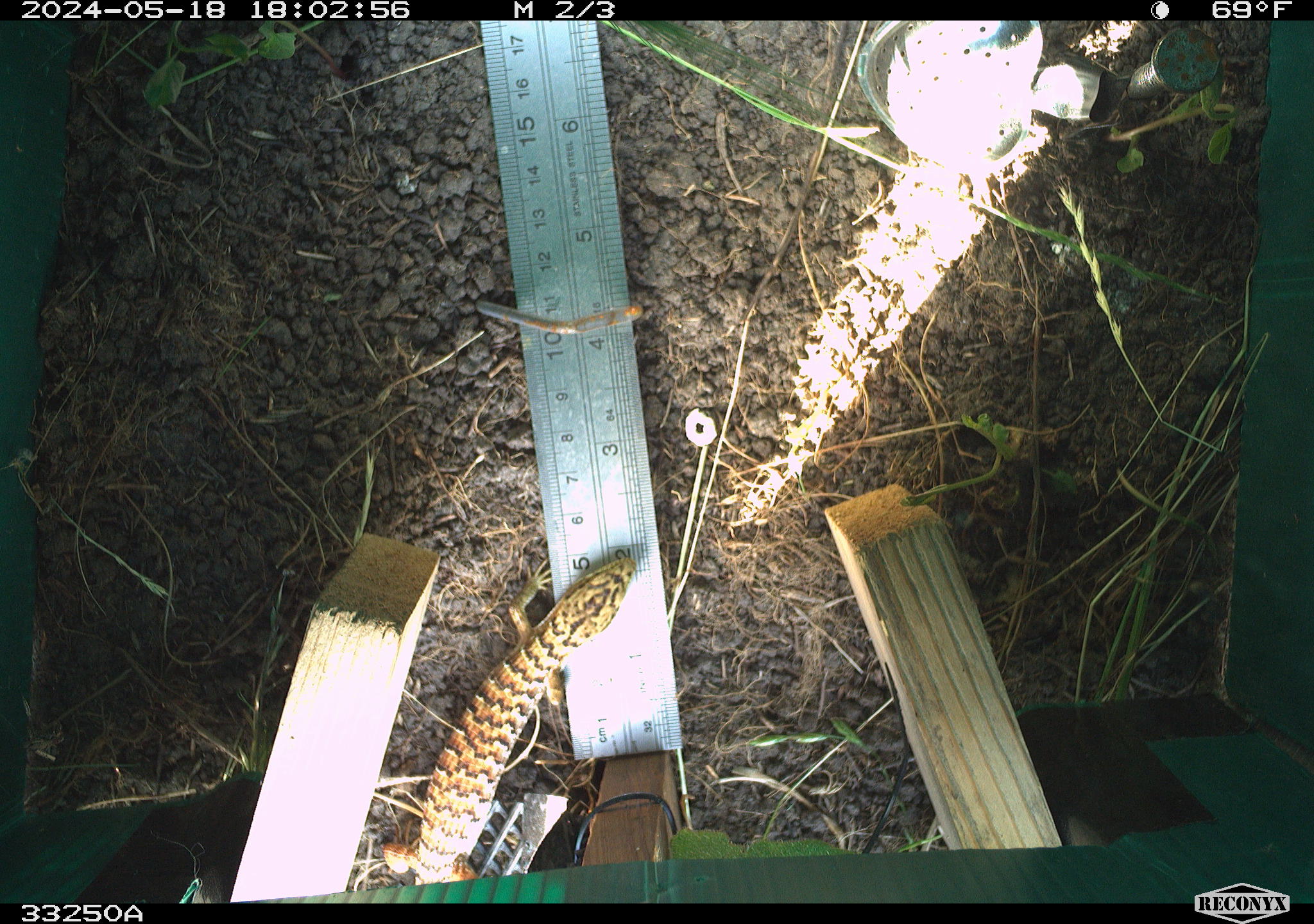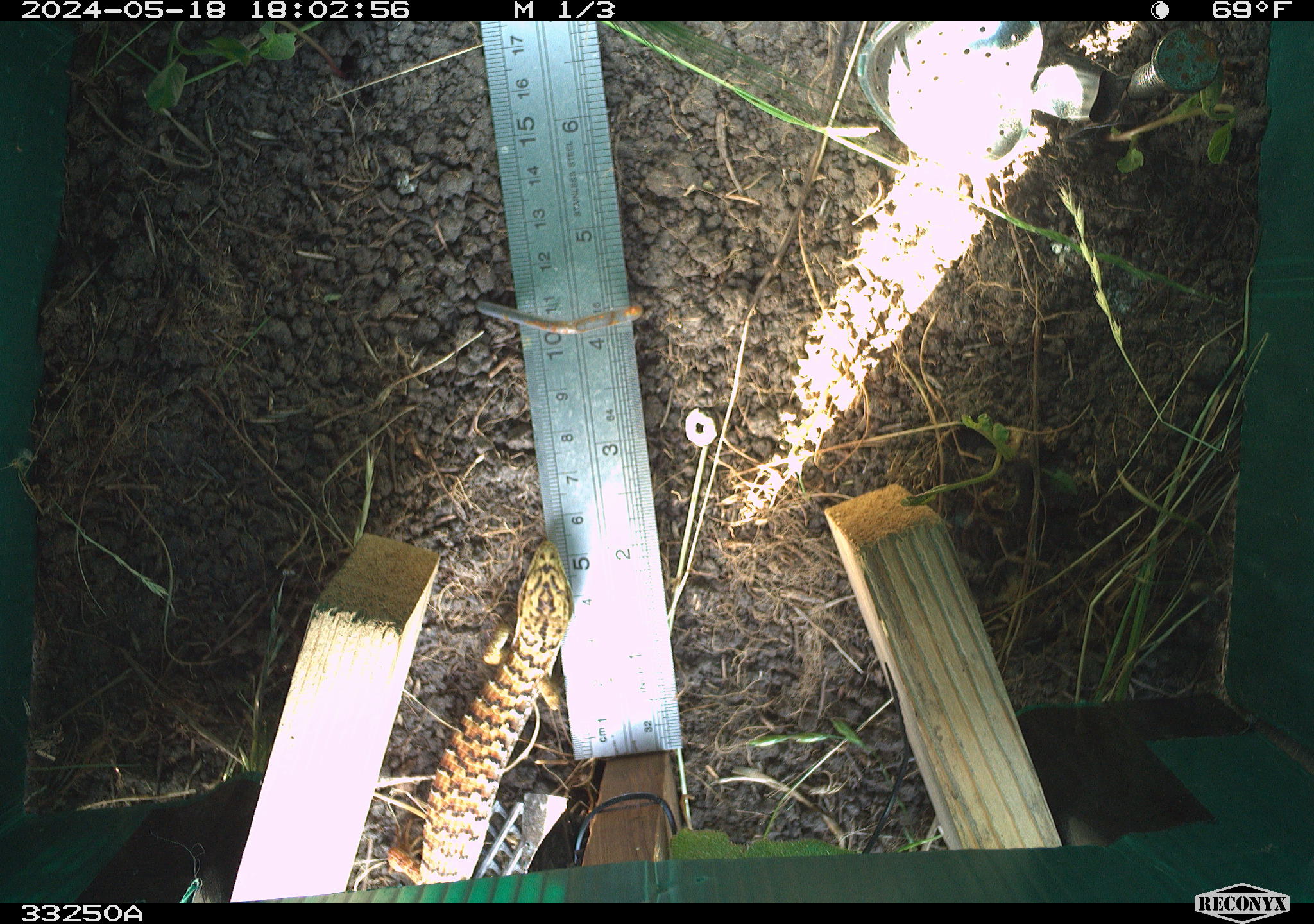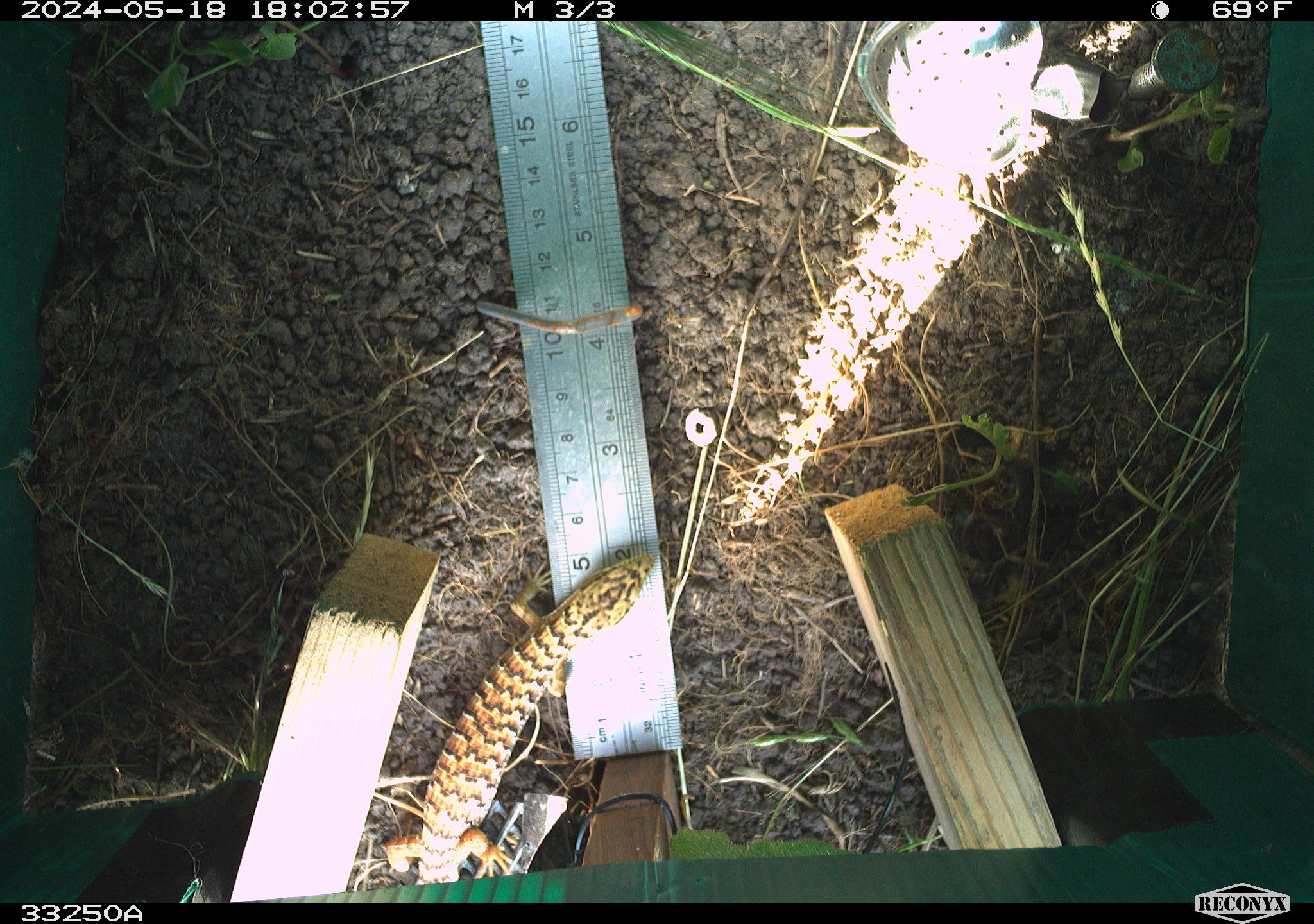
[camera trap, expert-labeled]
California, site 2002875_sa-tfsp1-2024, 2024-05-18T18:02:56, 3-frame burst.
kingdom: Animalia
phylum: Chordata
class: Reptilia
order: Squamata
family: Anguidae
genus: Elgaria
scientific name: Elgaria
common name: alligator lizards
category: elgaria species